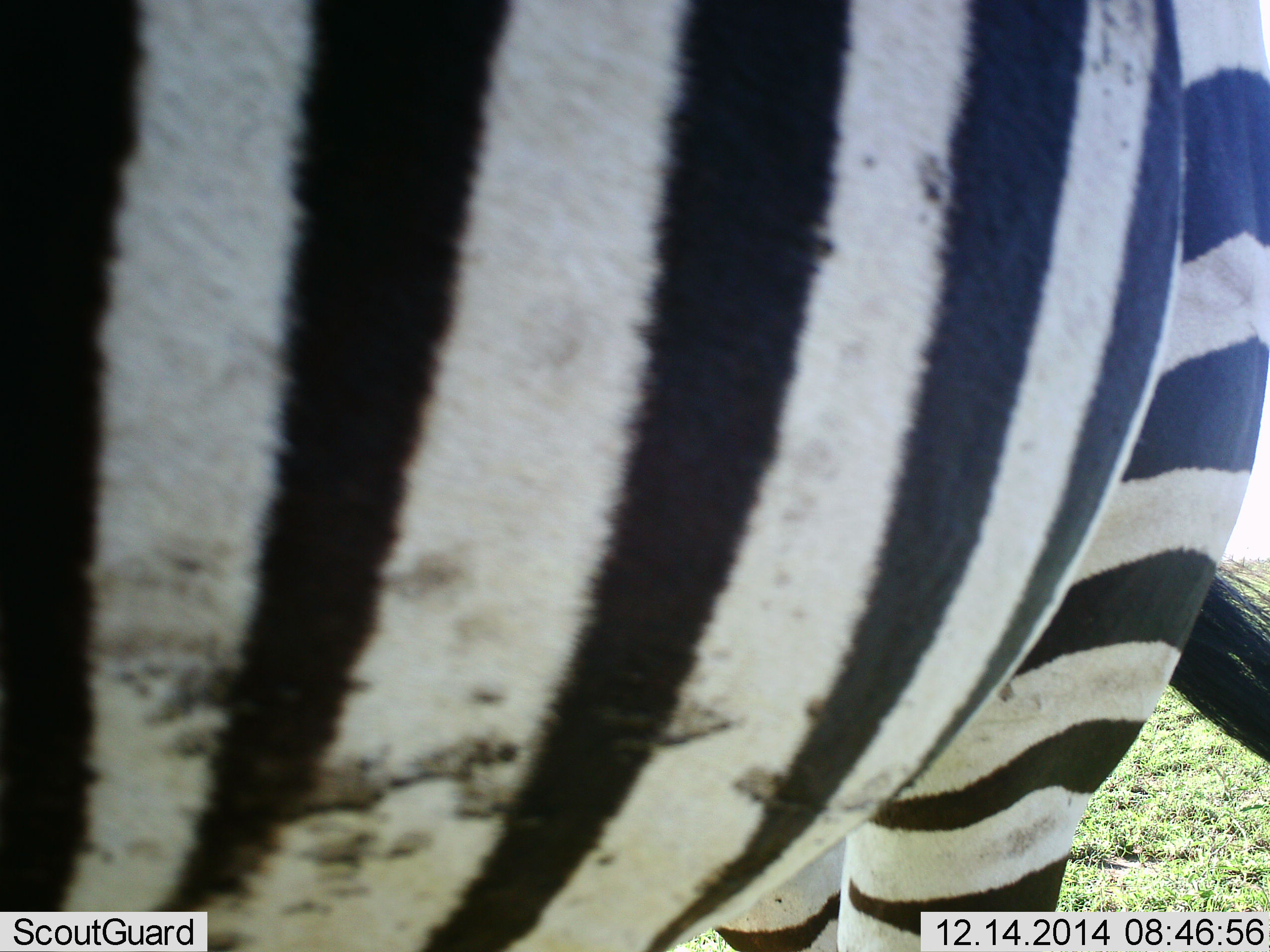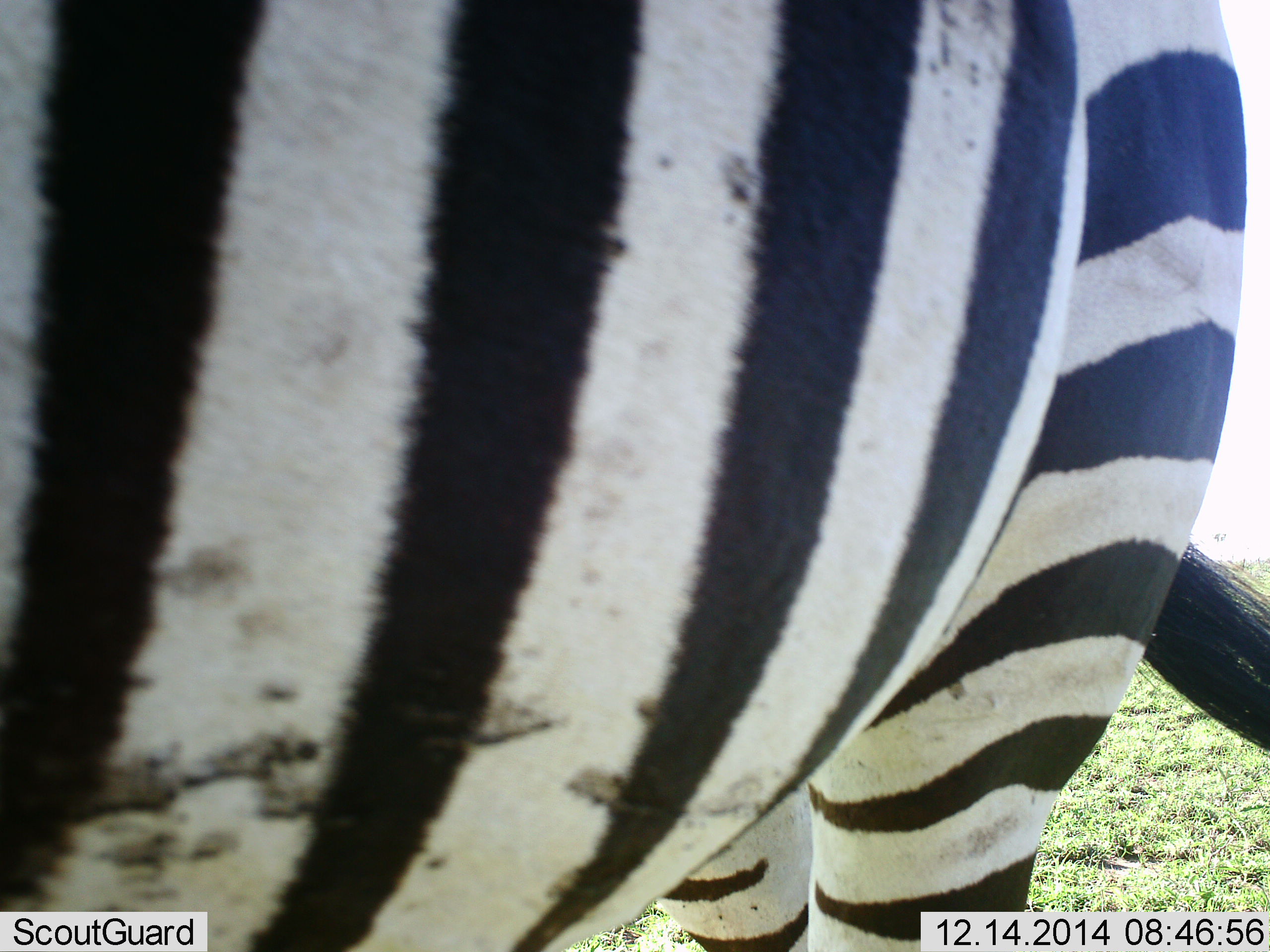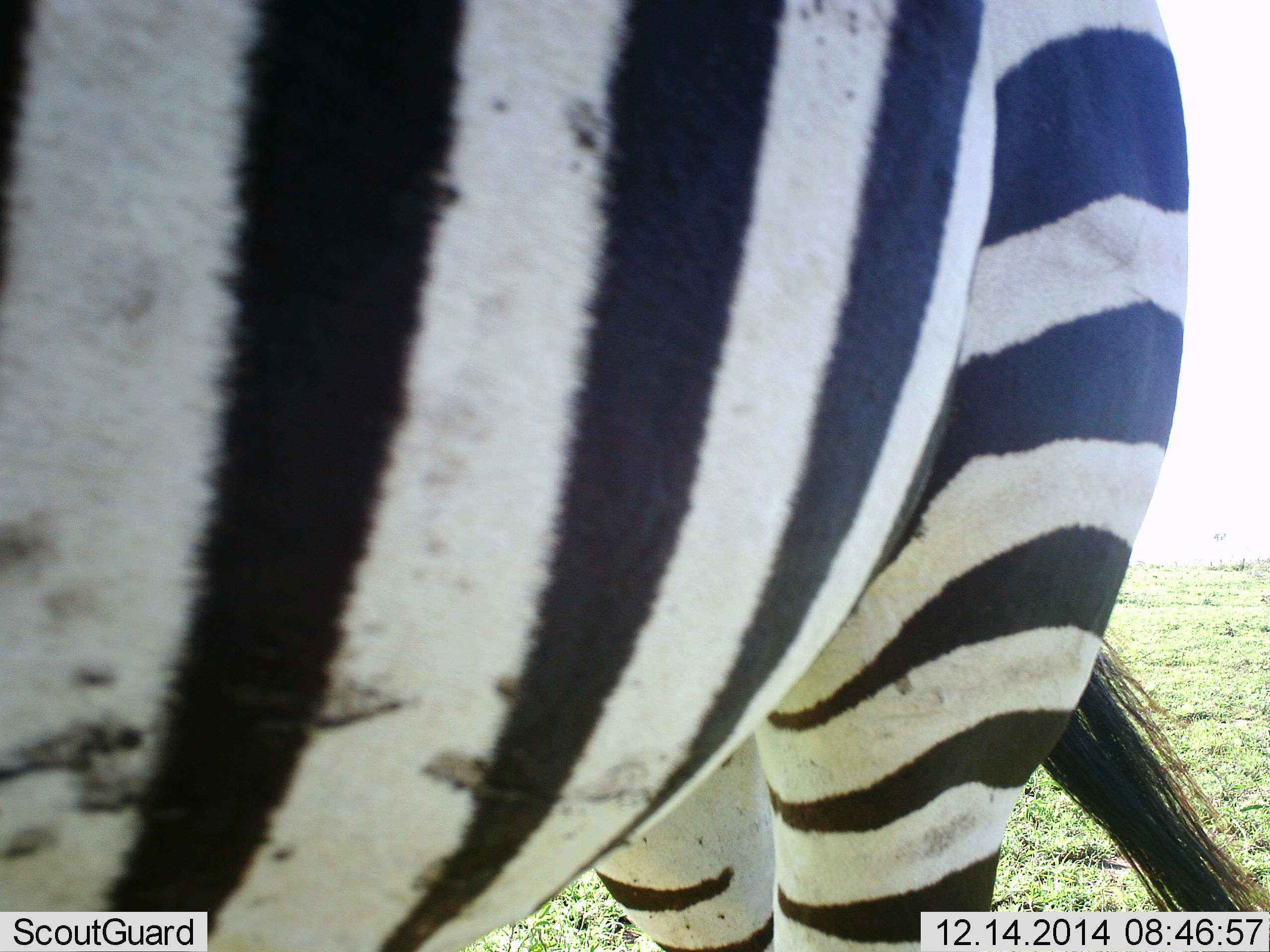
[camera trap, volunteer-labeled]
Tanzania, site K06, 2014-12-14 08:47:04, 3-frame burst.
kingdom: Animalia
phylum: Chordata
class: Mammalia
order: Perissodactyla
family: Equidae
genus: Equus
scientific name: Equus quagga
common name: plains zebra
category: zebra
Zebra (plains zebra) (Equus quagga), count 1. Behavior (volunteer vote fractions): standing 100%, resting 0%, moving 0%, interacting 0%. Young present (vote fraction): 0%. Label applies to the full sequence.